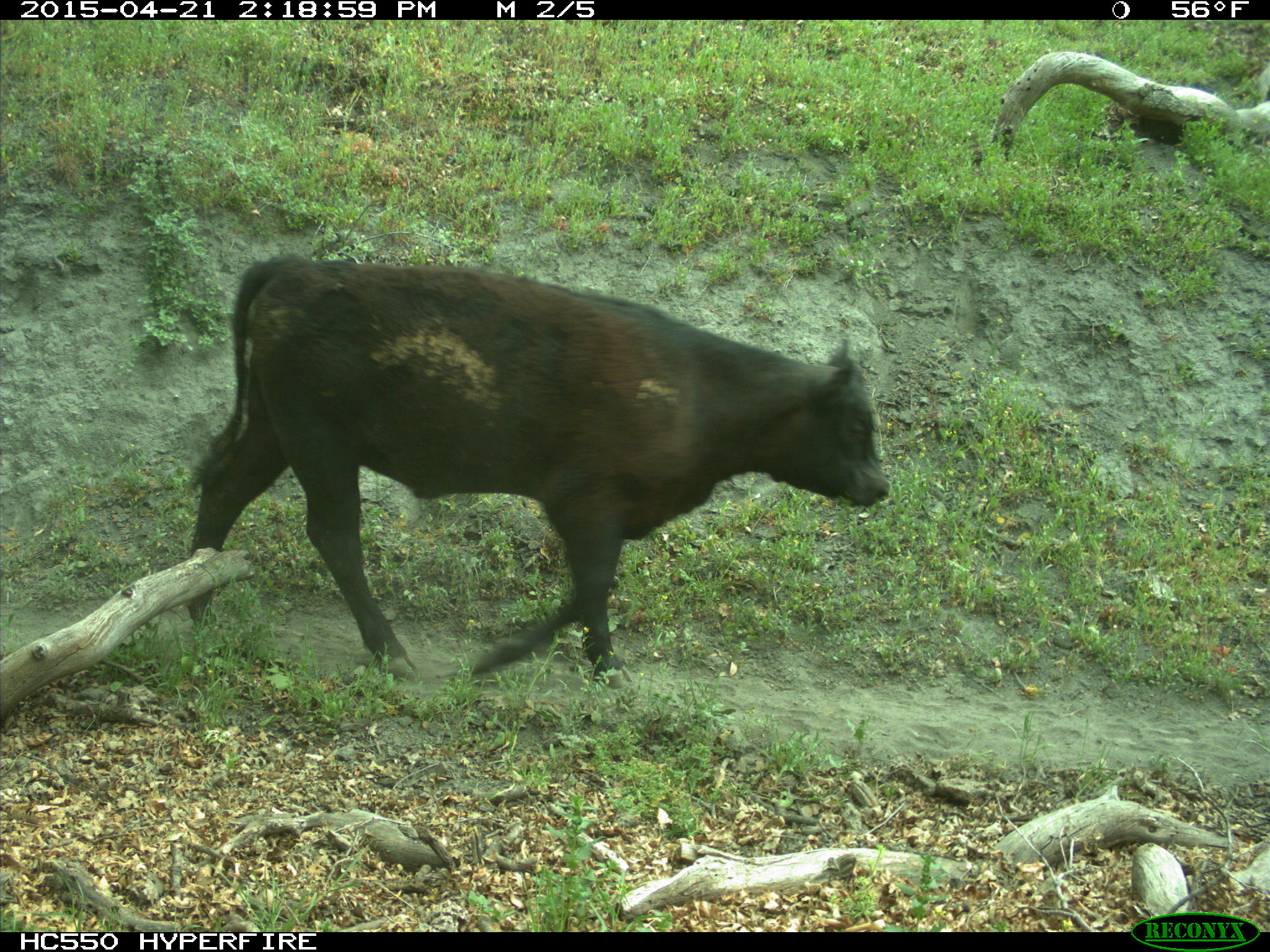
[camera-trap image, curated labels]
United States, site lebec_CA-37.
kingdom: Animalia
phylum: Chordata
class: Mammalia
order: Artiodactyla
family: Bovidae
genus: Bos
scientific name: Bos taurus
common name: domestic cow